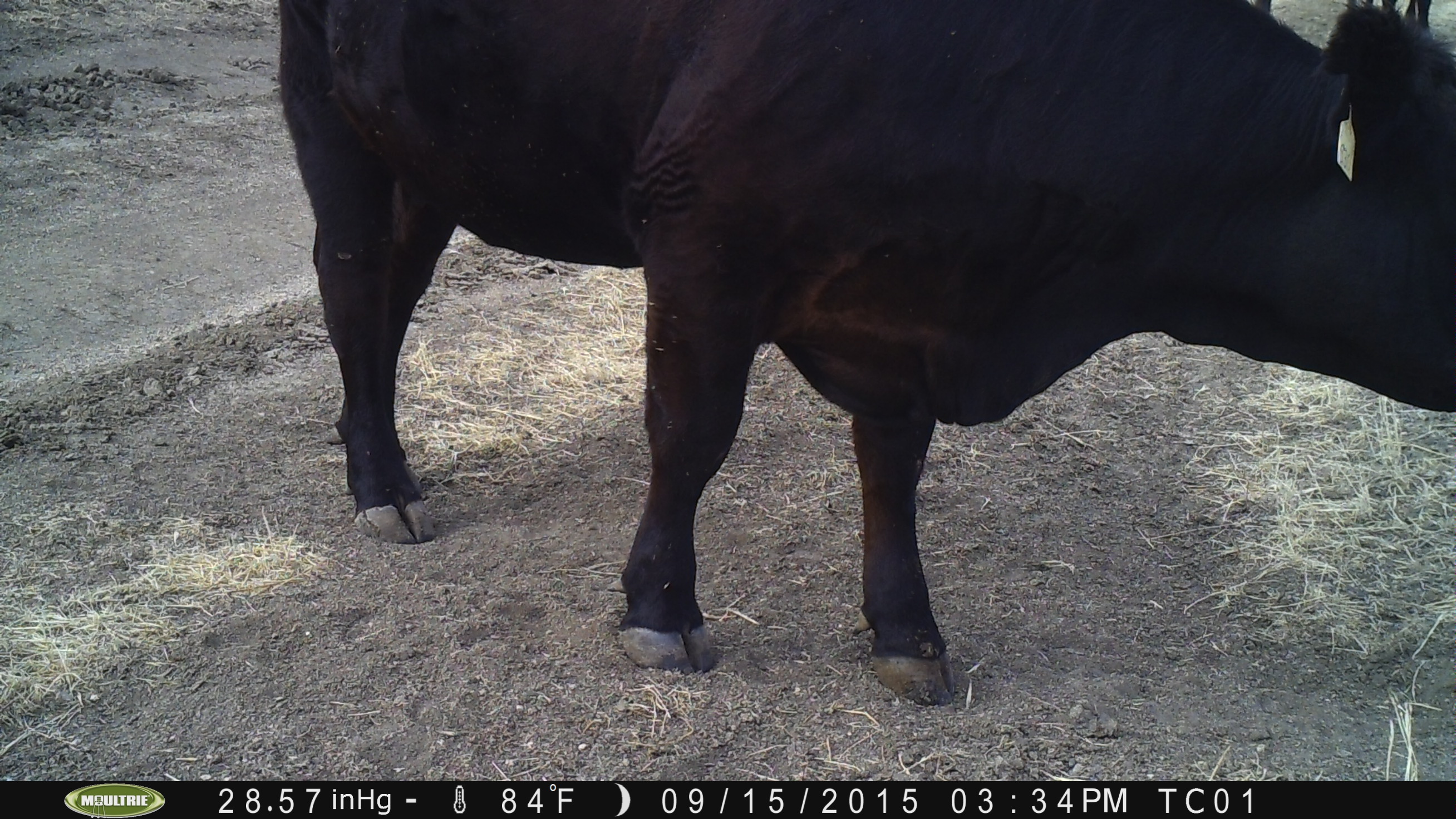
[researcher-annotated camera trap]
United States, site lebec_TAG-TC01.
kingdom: Animalia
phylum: Chordata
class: Mammalia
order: Artiodactyla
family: Bovidae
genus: Bos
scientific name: Bos taurus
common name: domestic cow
Bos taurus (domestic cow).